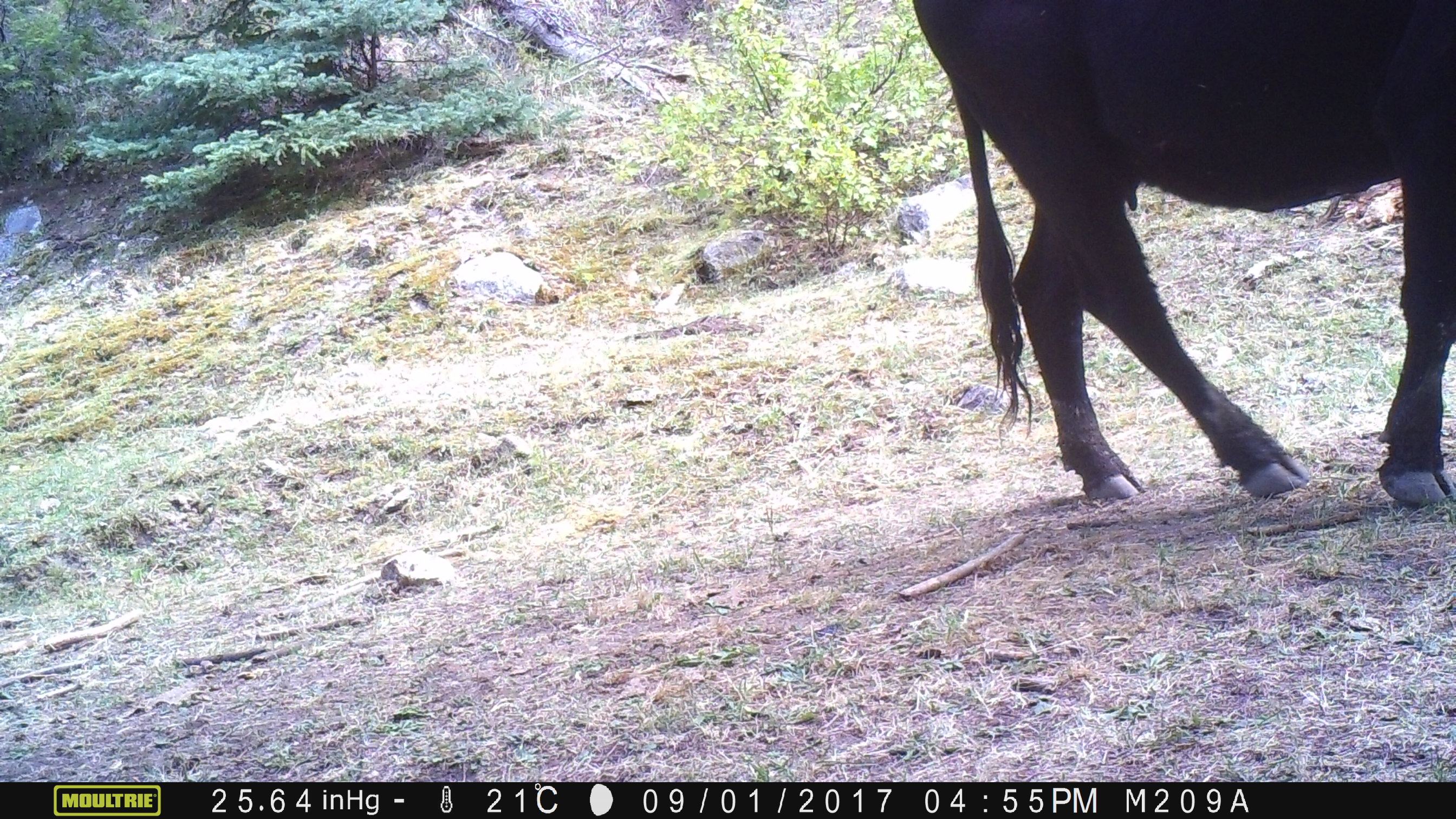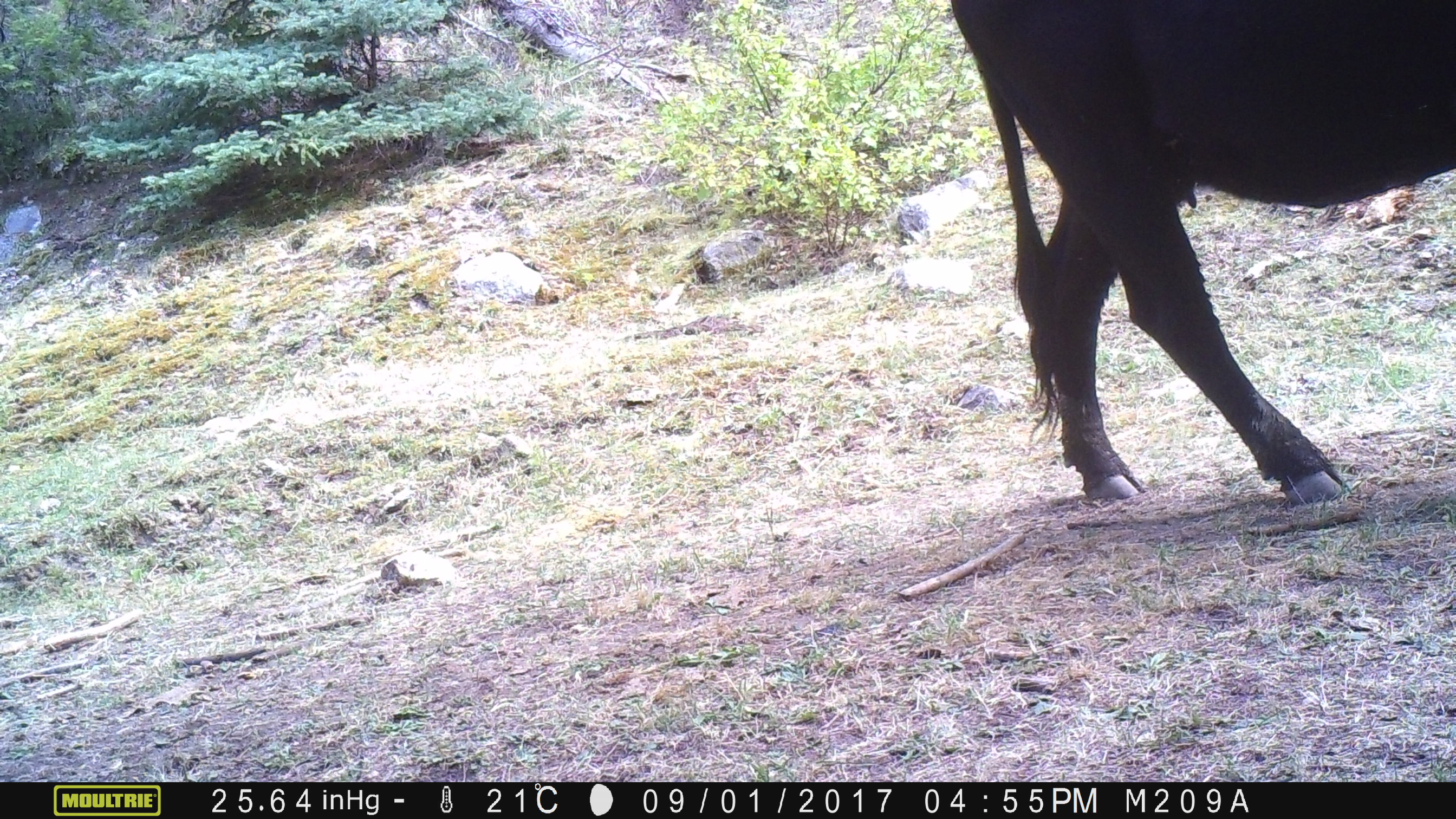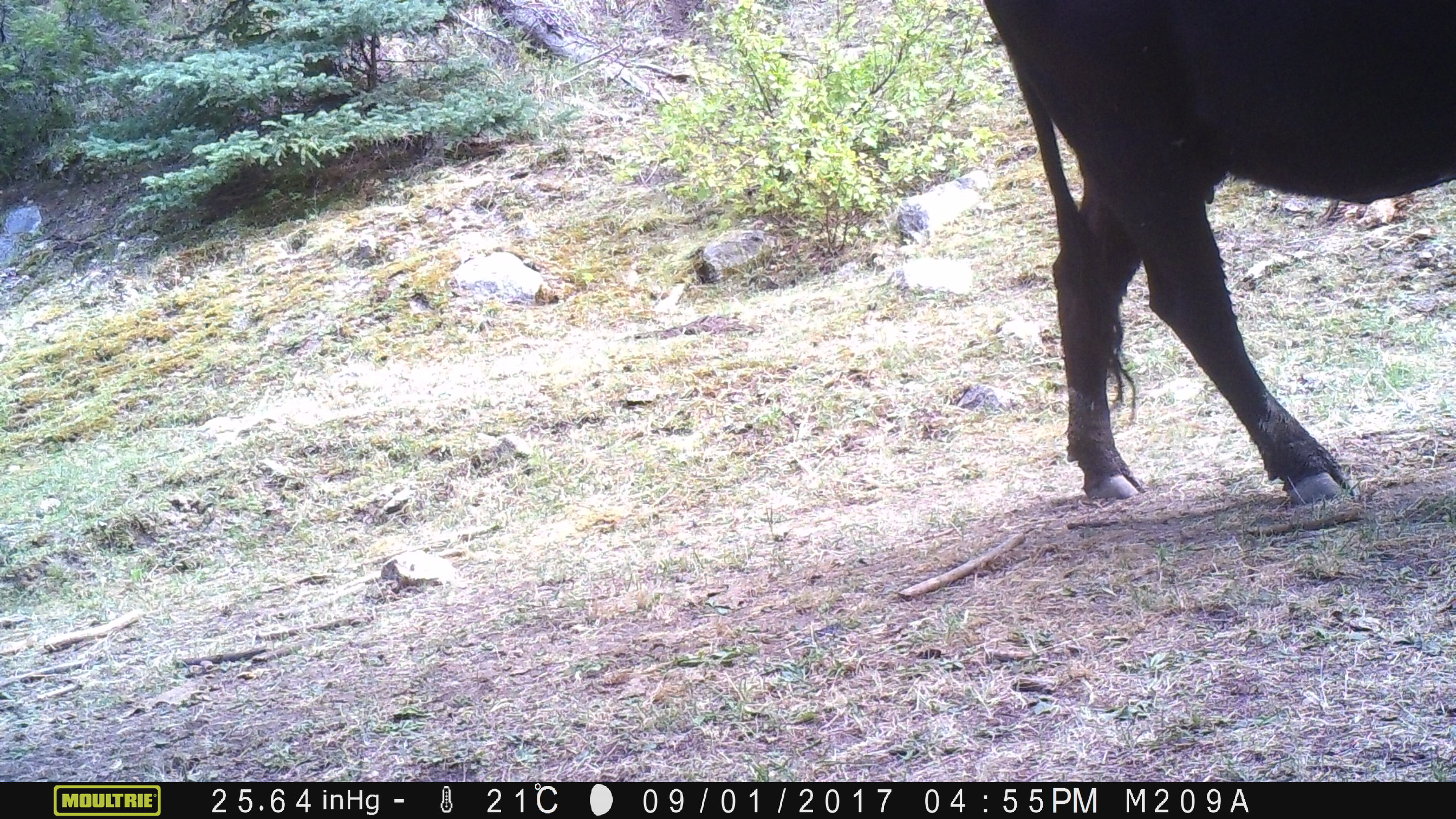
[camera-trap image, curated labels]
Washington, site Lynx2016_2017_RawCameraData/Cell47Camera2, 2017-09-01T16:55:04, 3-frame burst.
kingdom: Animalia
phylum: Chordata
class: Mammalia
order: Artiodactyla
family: Bovidae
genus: Bos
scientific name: Bos taurus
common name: domestic cattle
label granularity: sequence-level